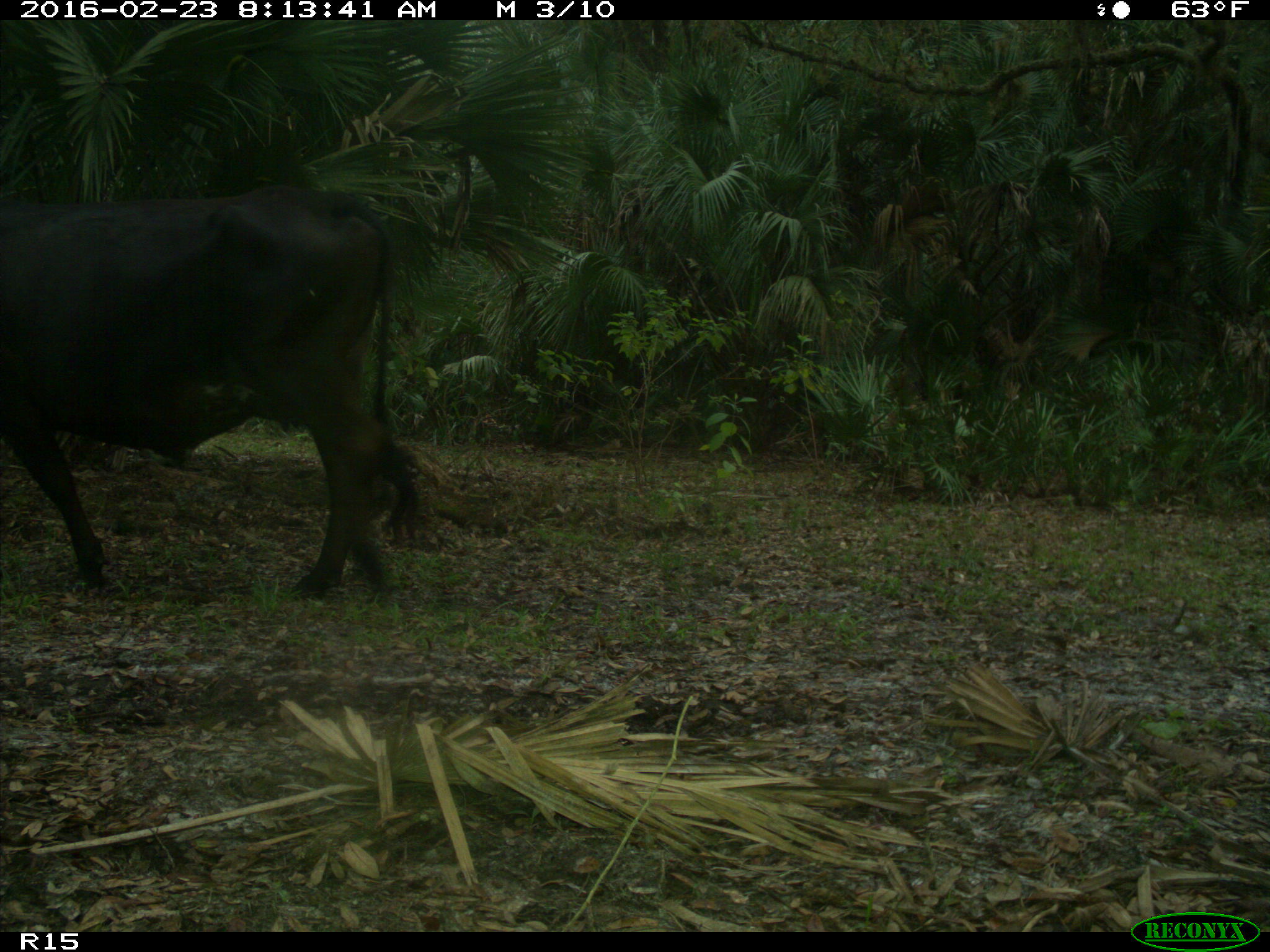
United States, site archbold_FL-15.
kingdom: Animalia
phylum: Chordata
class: Mammalia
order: Artiodactyla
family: Bovidae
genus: Bos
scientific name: Bos taurus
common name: domestic cow